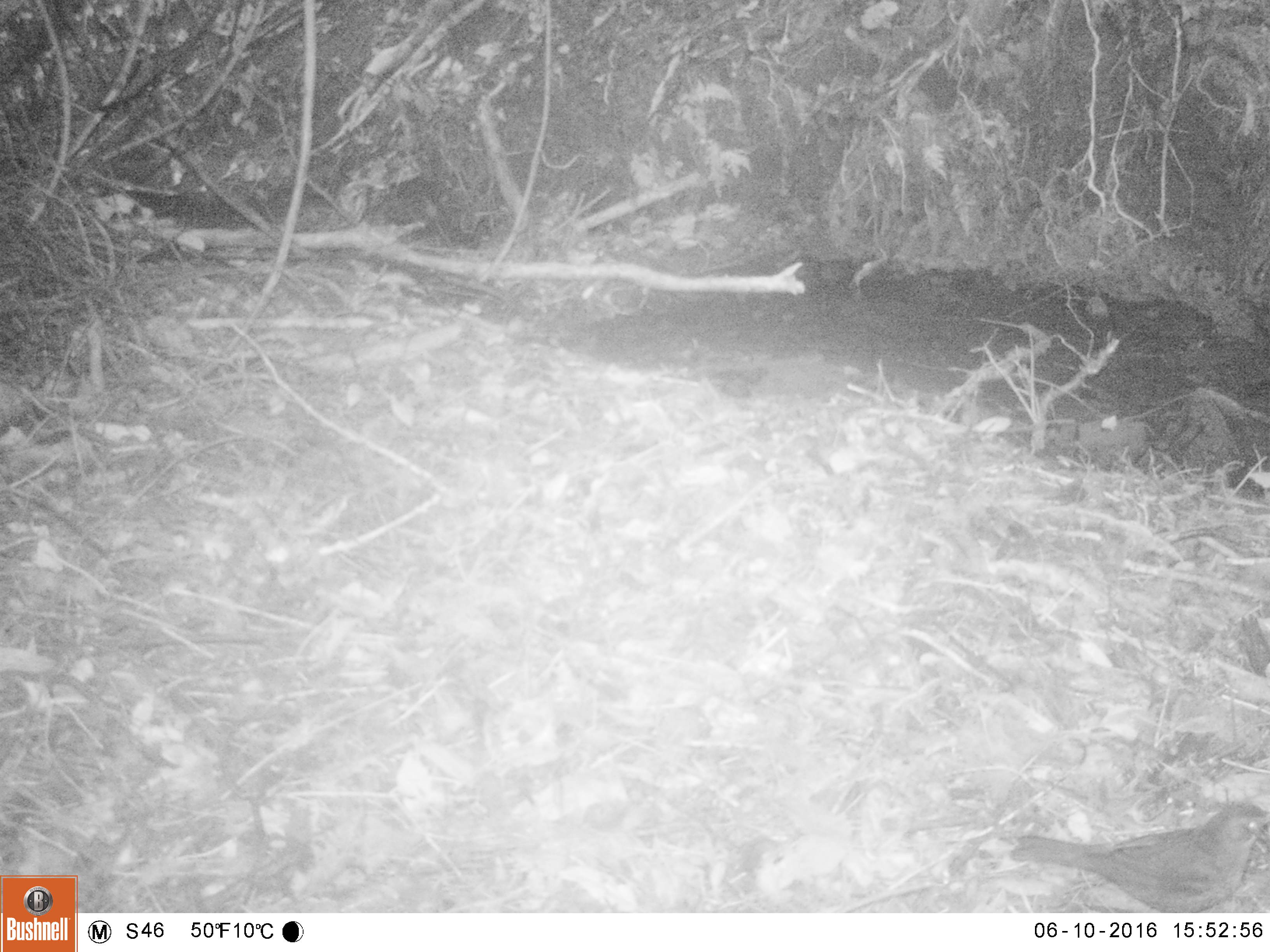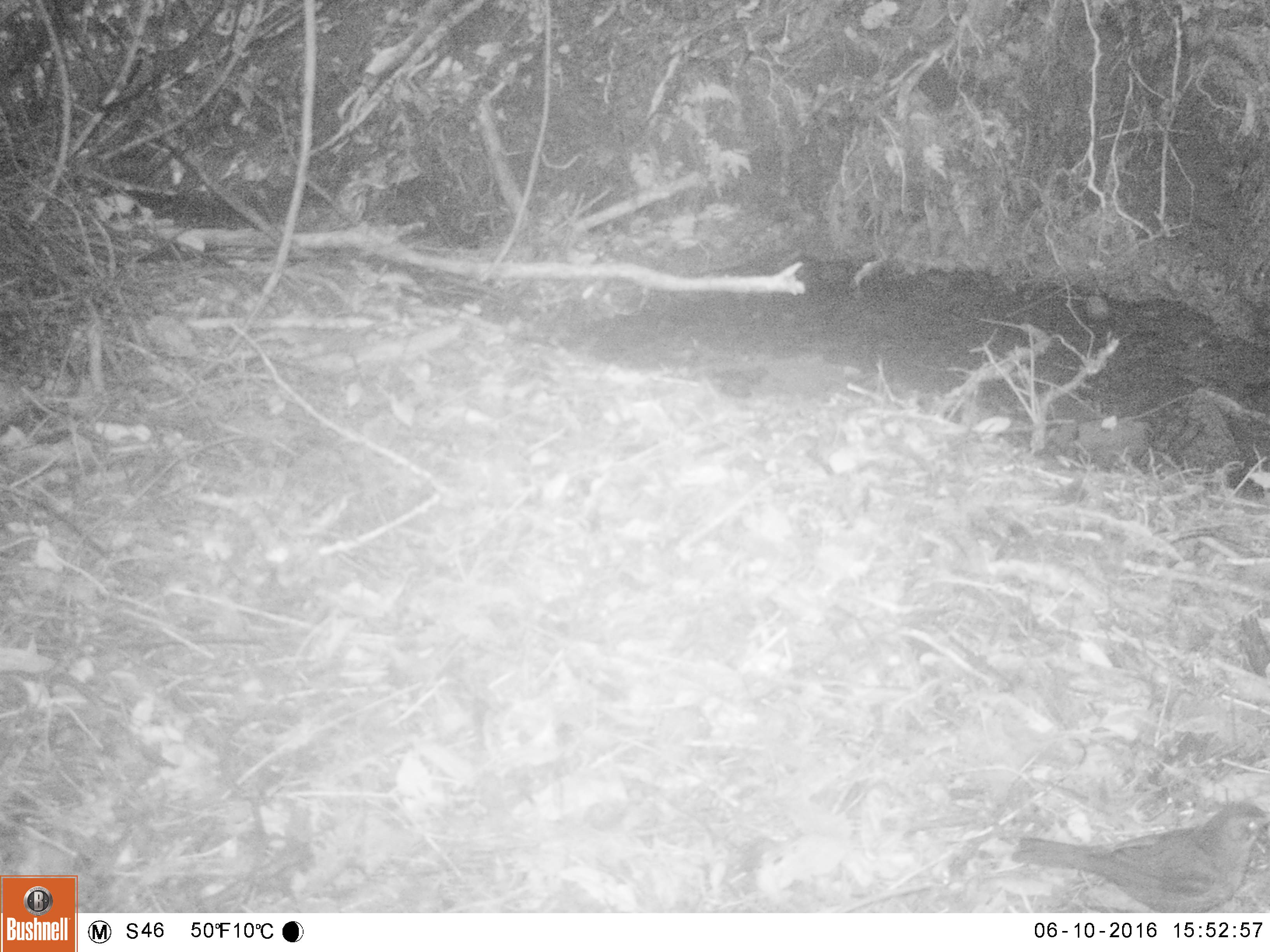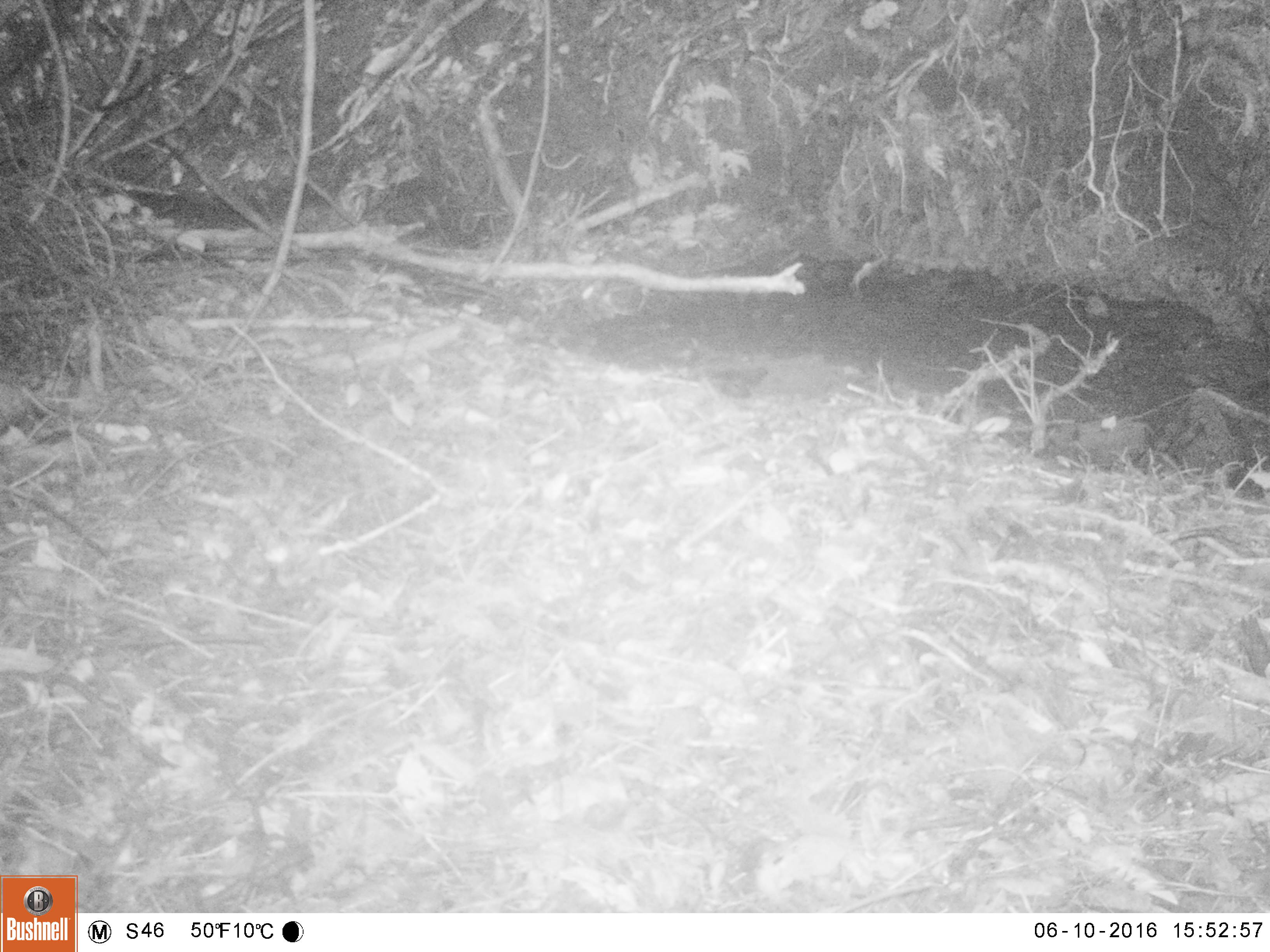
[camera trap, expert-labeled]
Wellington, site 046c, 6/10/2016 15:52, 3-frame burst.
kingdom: Animalia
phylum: Chordata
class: Aves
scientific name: Aves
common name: bird